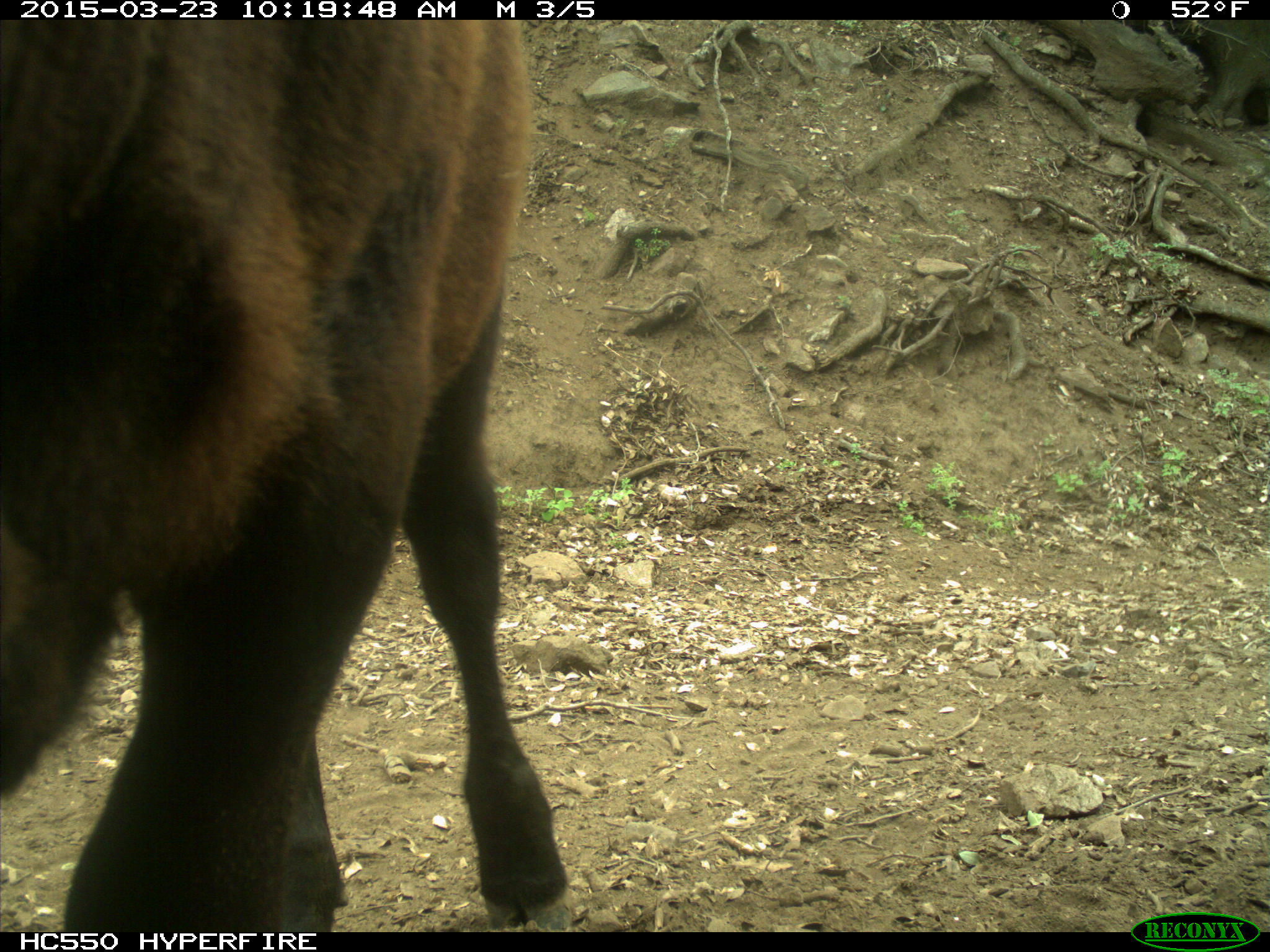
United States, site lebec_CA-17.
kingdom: Animalia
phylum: Chordata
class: Mammalia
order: Artiodactyla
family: Bovidae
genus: Bos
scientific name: Bos taurus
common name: domestic cow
Bos taurus (domestic cow).